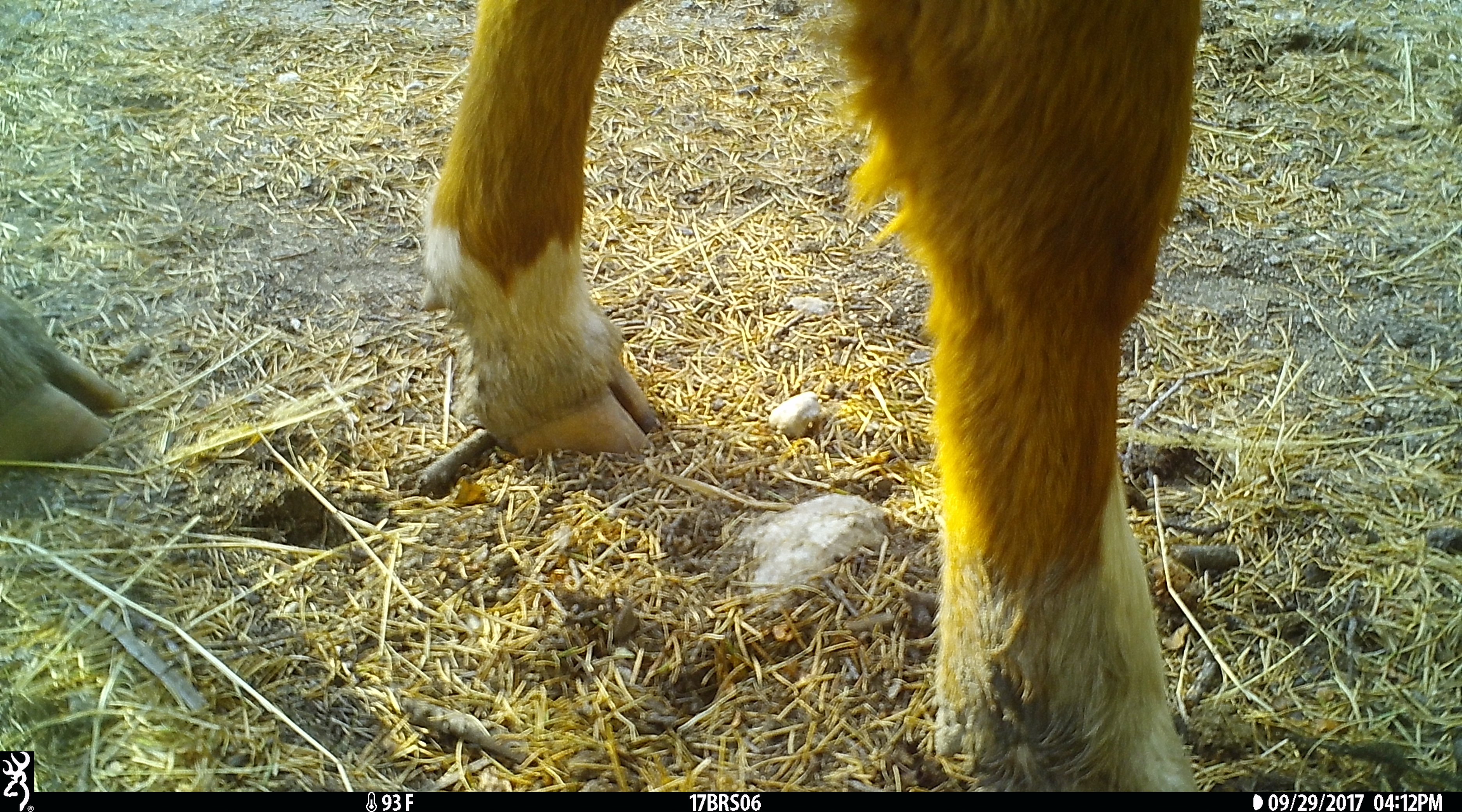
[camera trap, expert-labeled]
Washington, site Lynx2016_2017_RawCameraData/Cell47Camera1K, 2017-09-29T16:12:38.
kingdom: Animalia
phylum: Chordata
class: Mammalia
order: Artiodactyla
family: Bovidae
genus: Bos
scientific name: Bos taurus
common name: domestic cattle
Domestic cattle (Bos taurus). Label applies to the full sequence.